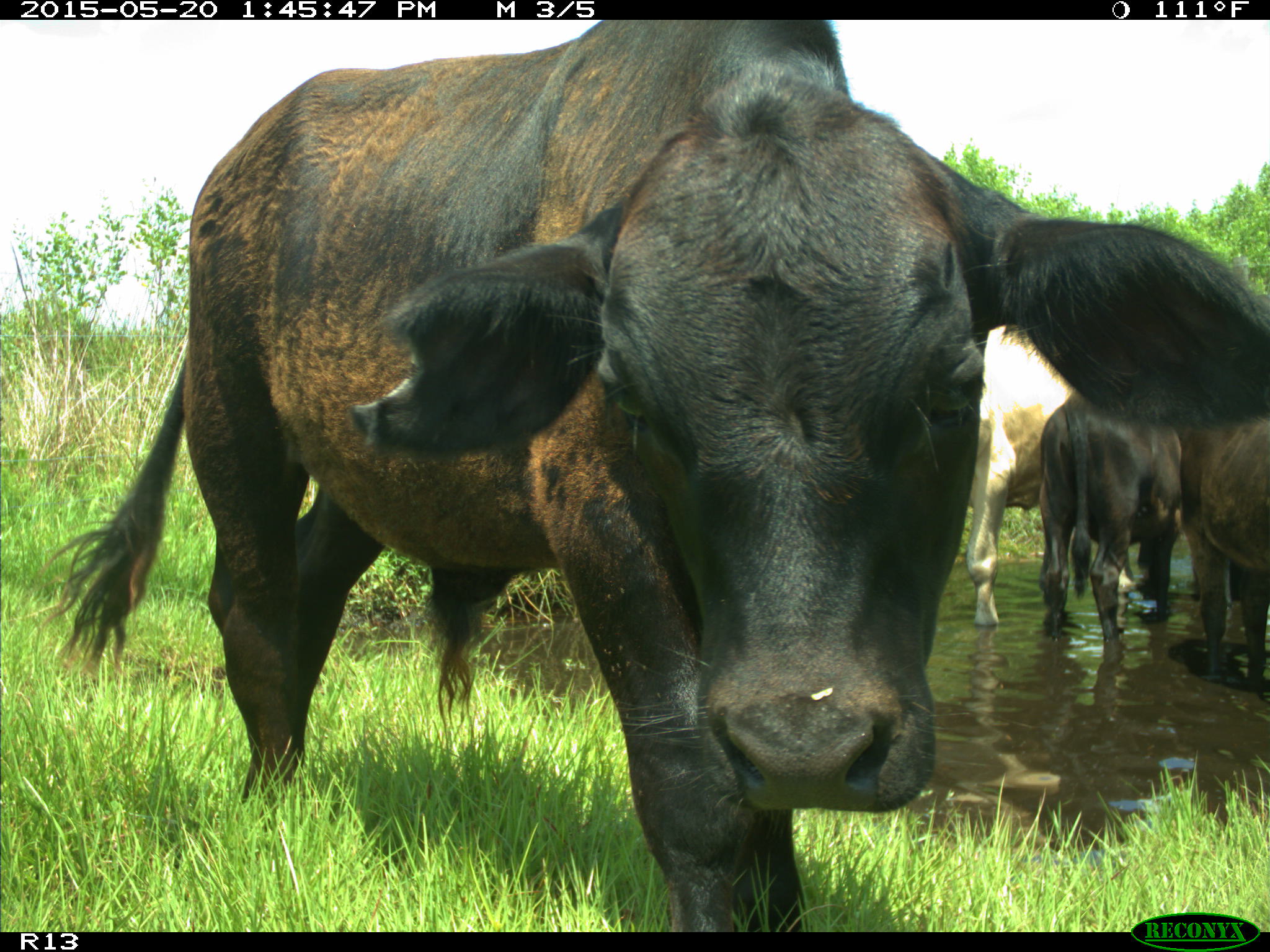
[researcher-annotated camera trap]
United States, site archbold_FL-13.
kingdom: Animalia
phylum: Chordata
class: Mammalia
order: Artiodactyla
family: Bovidae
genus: Bos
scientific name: Bos taurus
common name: domestic cow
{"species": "Bos taurus (domestic cow)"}